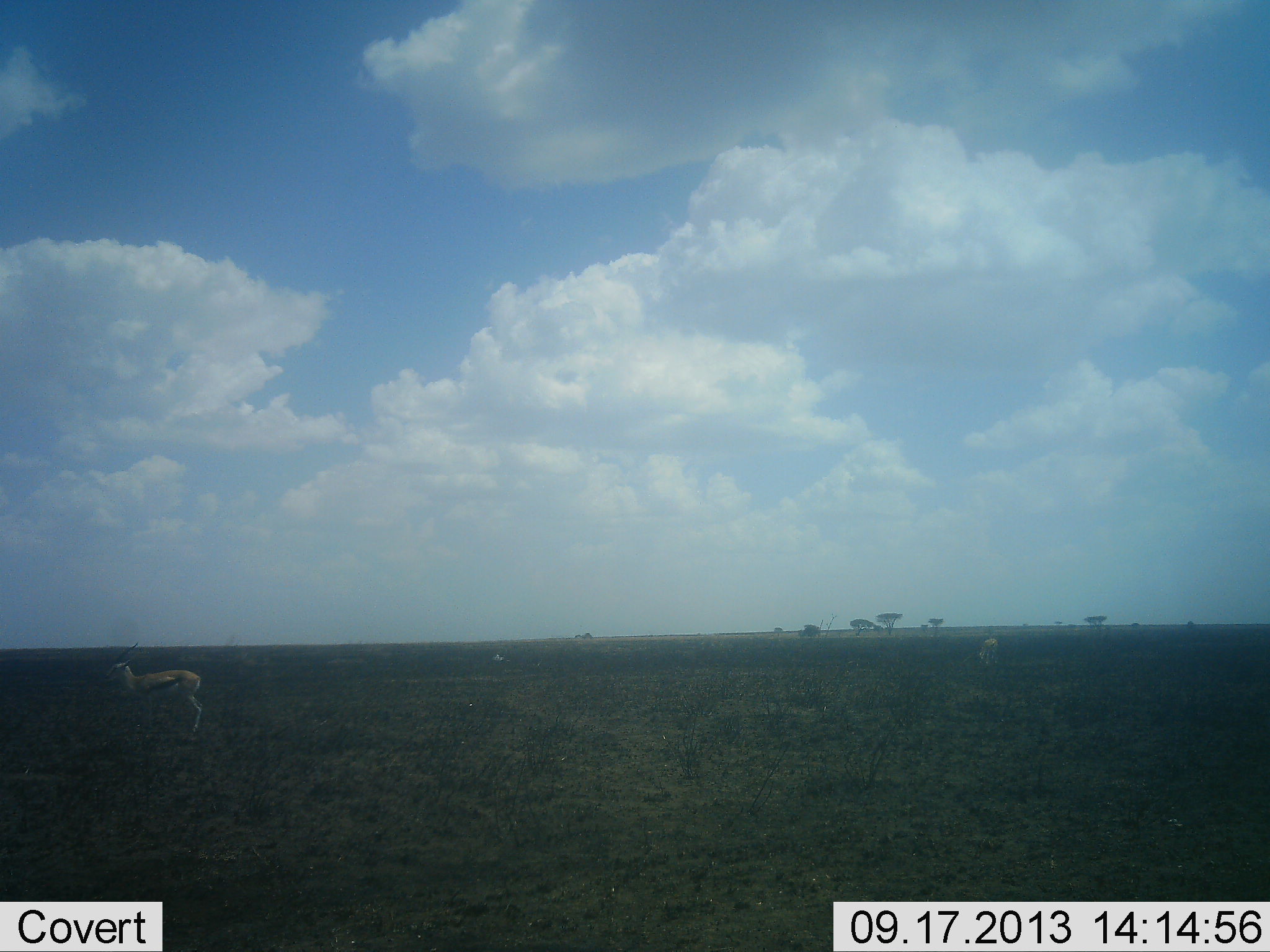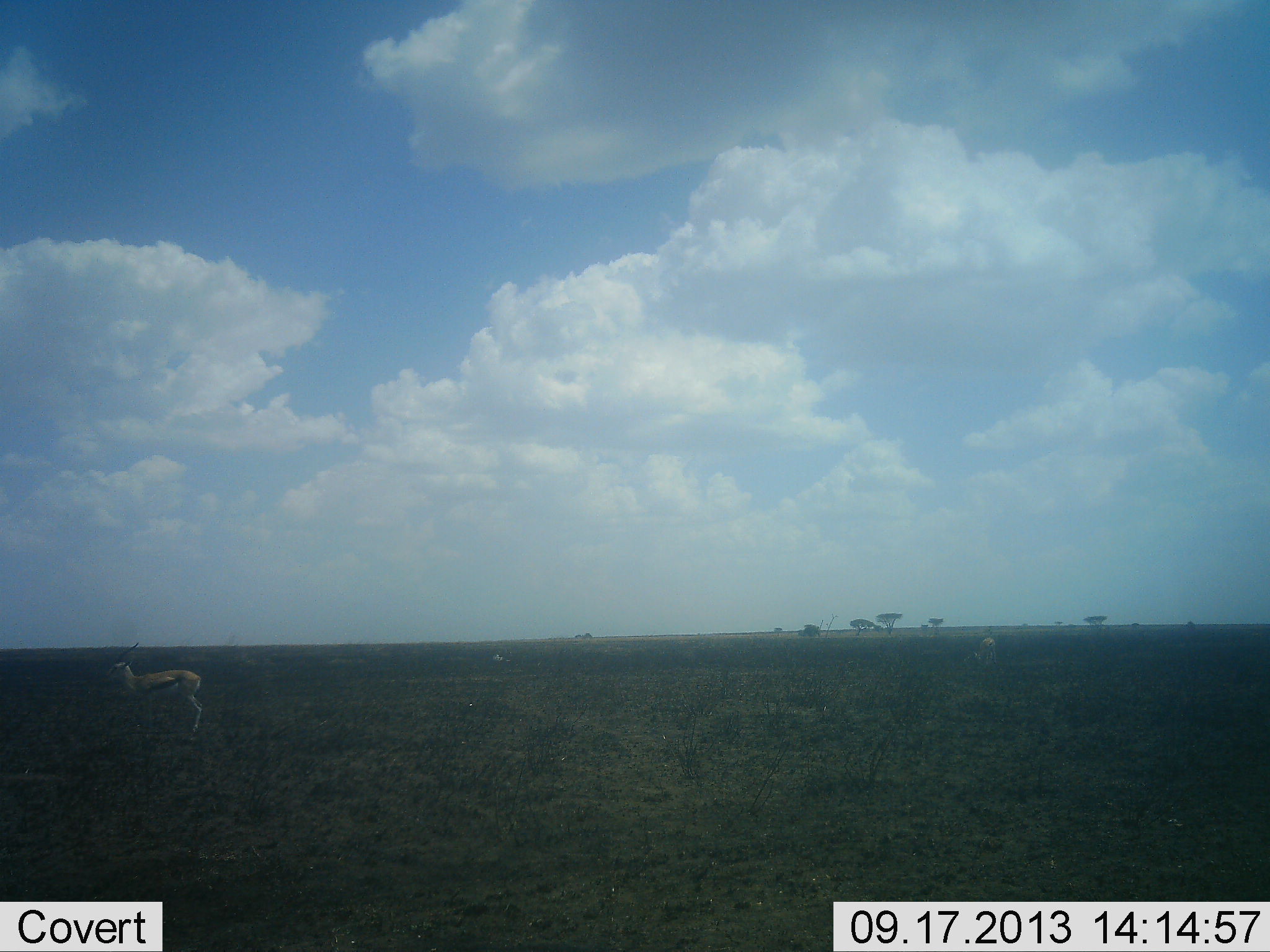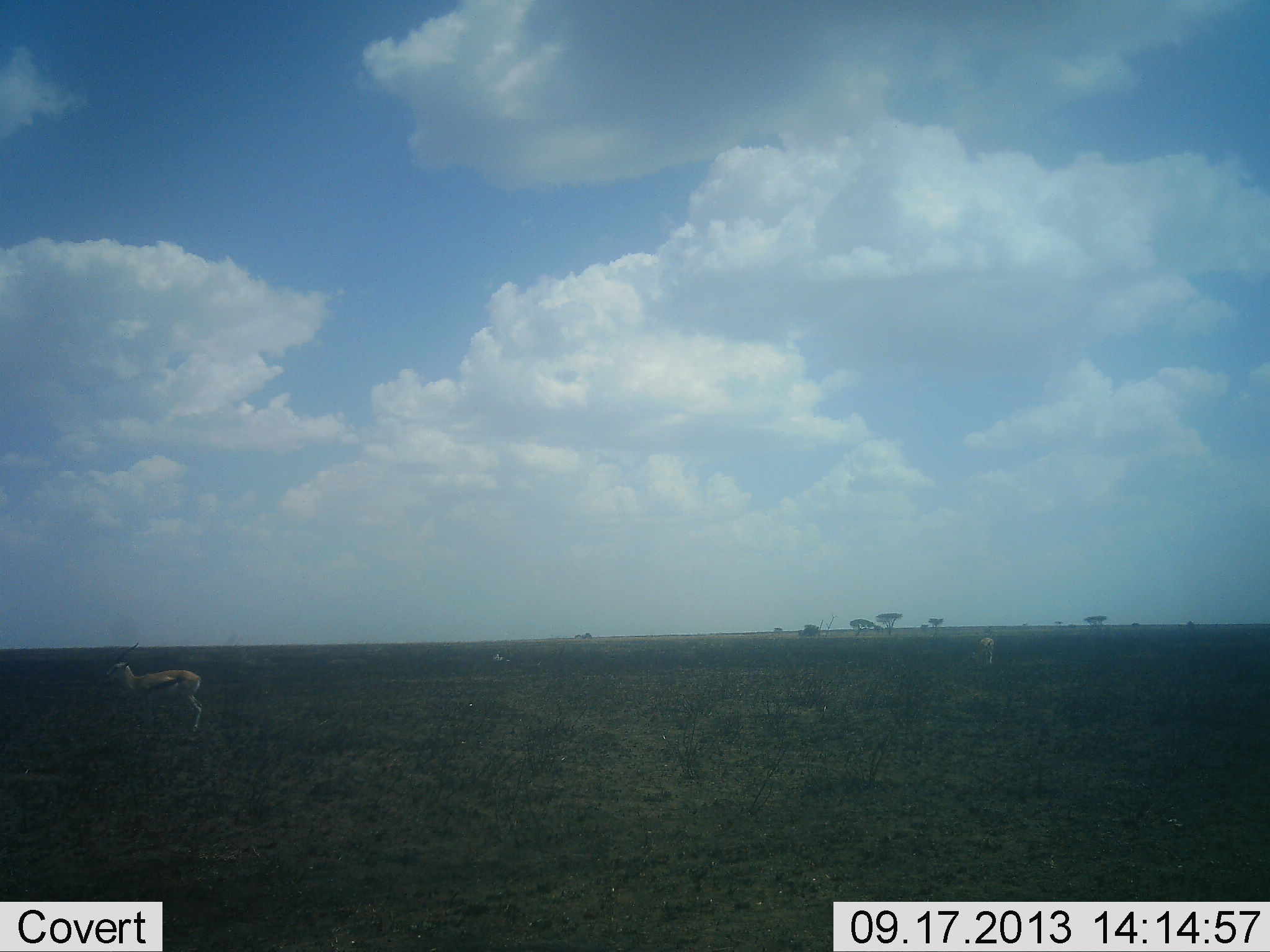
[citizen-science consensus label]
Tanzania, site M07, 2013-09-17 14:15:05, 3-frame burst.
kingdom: Animalia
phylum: Chordata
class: Mammalia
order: Artiodactyla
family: Bovidae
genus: Eudorcas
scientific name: Eudorcas thomsonii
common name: thomson's gazelle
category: gazellethomsons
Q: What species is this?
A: Gazellethomsons (thomson's gazelle) (Eudorcas thomsonii).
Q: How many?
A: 3.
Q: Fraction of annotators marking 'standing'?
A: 100%.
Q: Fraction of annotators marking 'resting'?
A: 0%.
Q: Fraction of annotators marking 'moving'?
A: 10%.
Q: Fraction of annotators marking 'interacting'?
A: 0%.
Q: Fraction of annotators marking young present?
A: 0%.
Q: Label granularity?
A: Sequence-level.